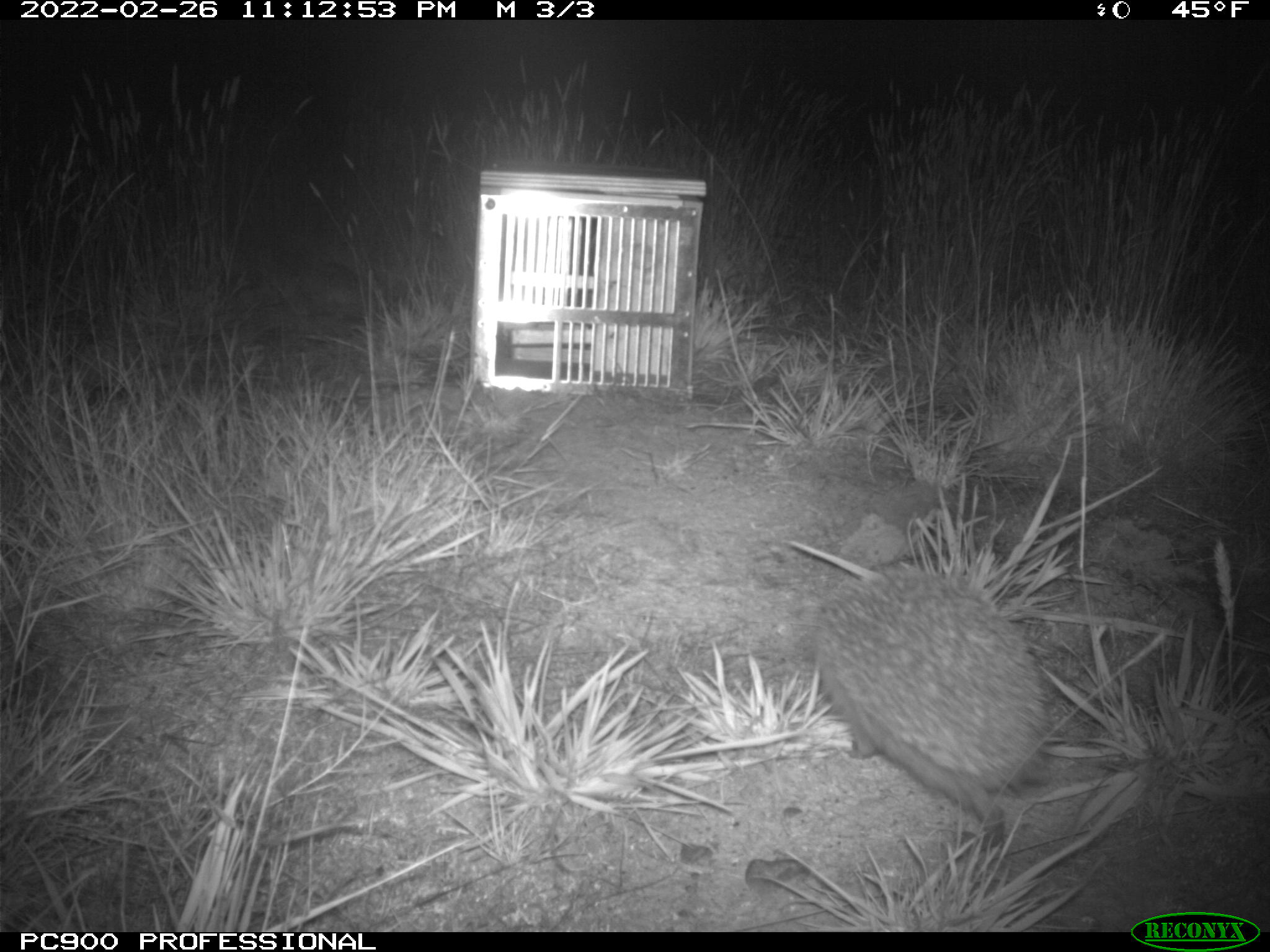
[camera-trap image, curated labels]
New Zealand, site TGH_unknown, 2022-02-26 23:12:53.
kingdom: Animalia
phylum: Chordata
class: Mammalia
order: Eulipotyphla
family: Erinaceidae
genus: Erinaceus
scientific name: Erinaceus europaeus europaeus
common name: european hedgehog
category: hedgehog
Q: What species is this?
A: Hedgehog (european hedgehog) (Erinaceus europaeus europaeus).